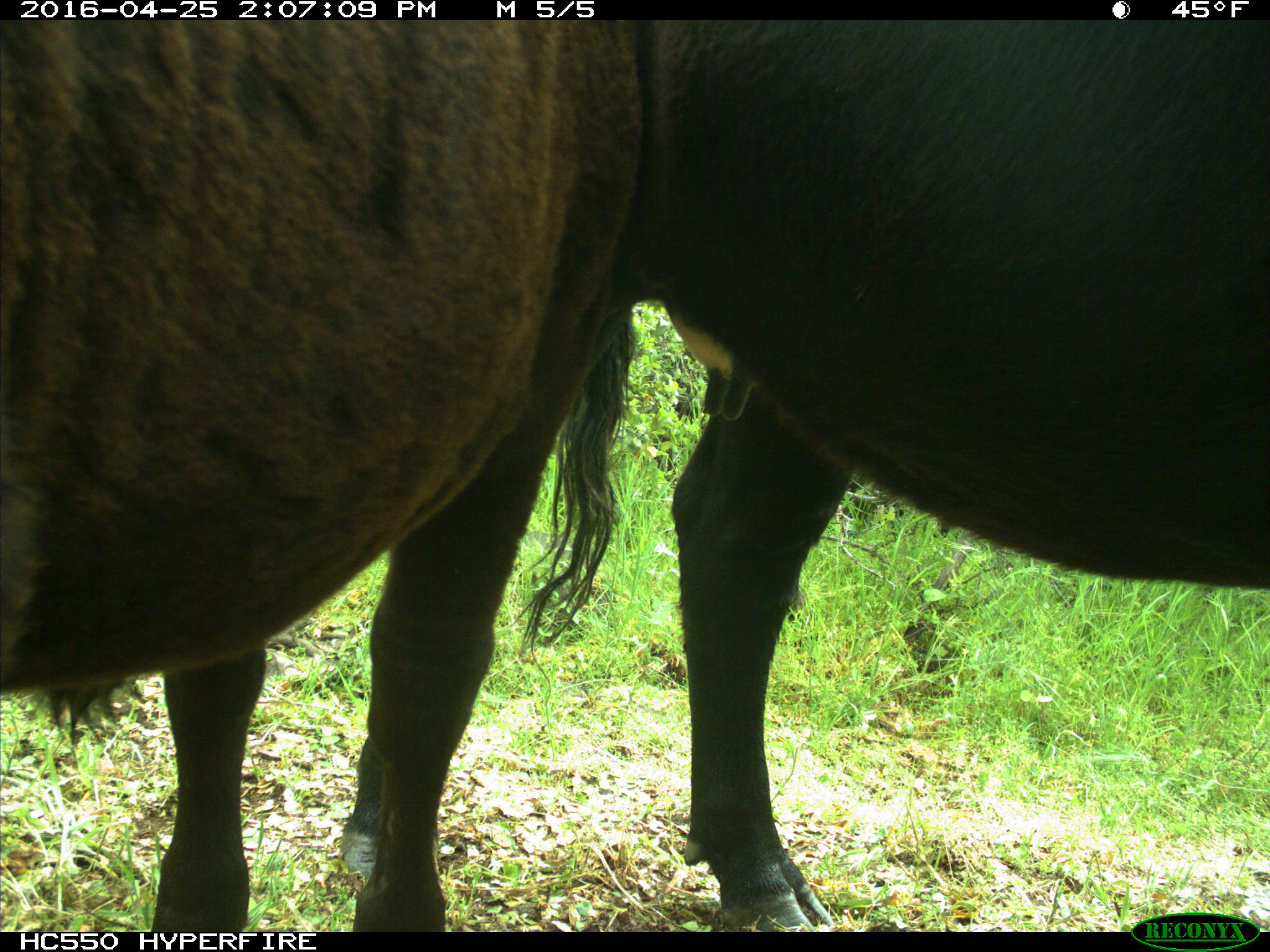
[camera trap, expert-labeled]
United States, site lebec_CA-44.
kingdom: Animalia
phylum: Chordata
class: Mammalia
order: Artiodactyla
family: Bovidae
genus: Bos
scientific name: Bos taurus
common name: domestic cow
Bos taurus (domestic cow).